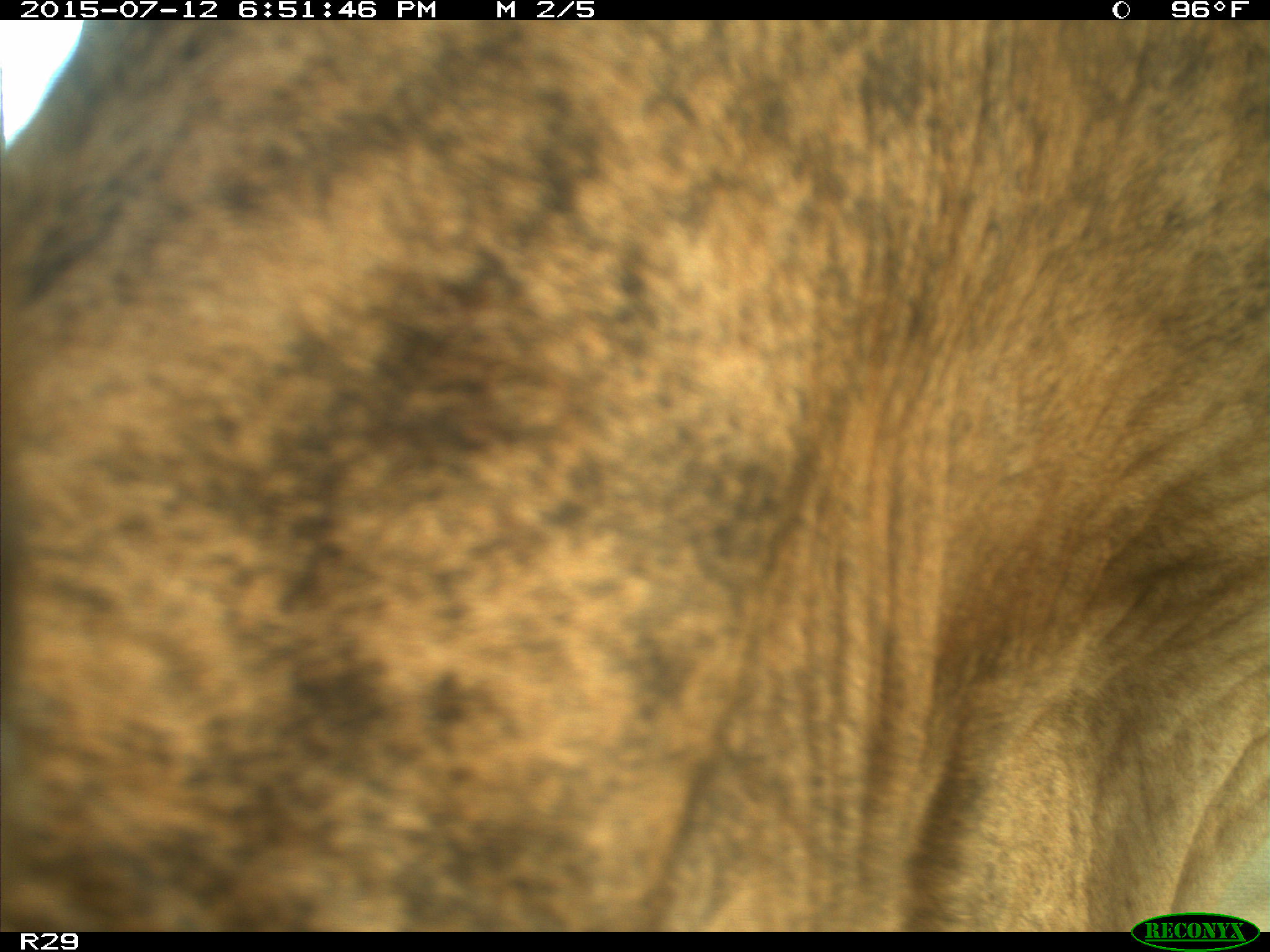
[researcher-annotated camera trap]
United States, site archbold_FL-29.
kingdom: Animalia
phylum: Chordata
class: Mammalia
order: Artiodactyla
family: Bovidae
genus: Bos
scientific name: Bos taurus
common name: domestic cow